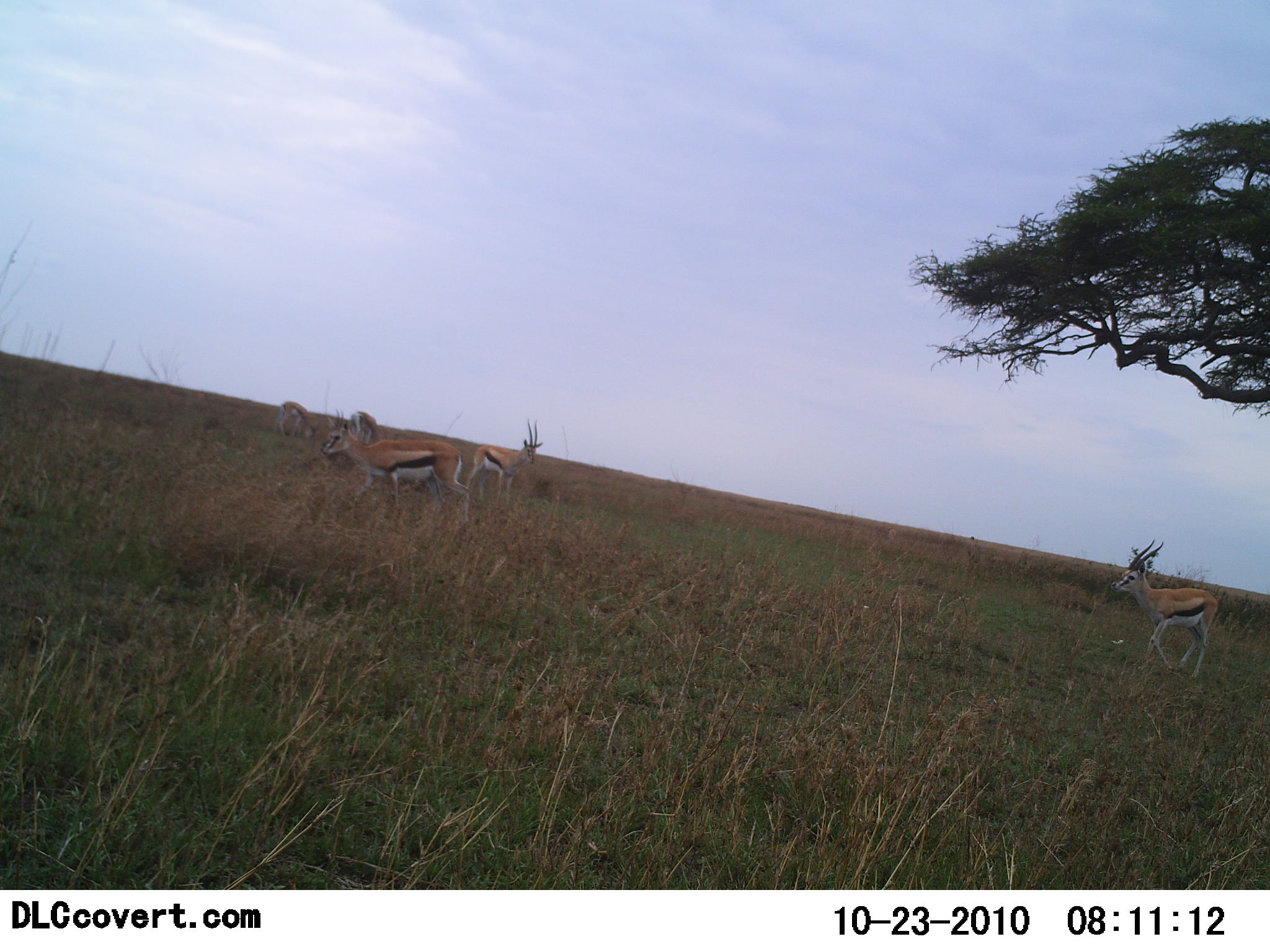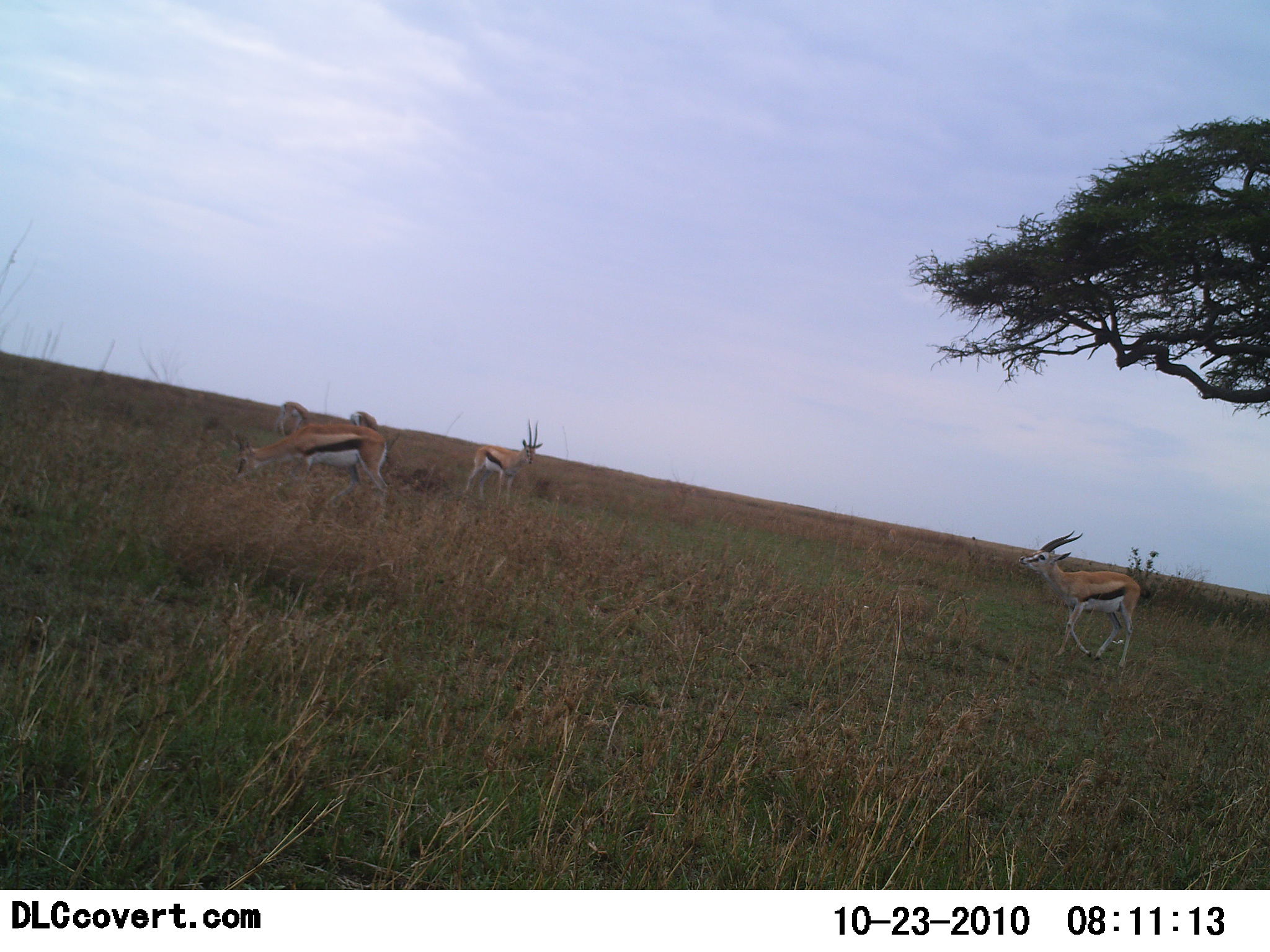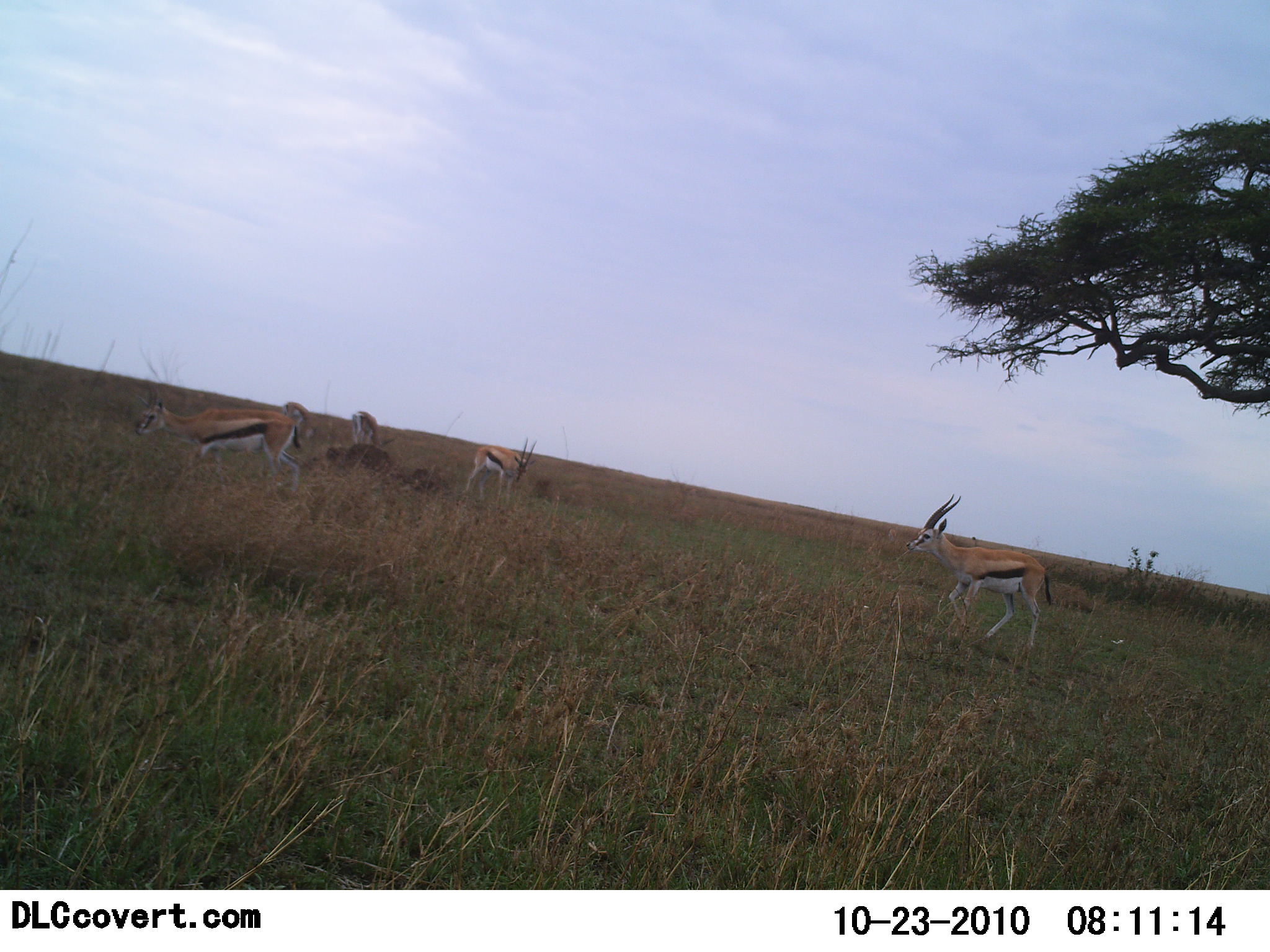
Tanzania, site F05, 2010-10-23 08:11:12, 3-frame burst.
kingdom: Animalia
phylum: Chordata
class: Mammalia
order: Artiodactyla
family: Bovidae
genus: Eudorcas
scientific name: Eudorcas thomsonii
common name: thomson's gazelle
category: gazellethomsons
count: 5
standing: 62%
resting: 6%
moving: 69%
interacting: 6%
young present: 0%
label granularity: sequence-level